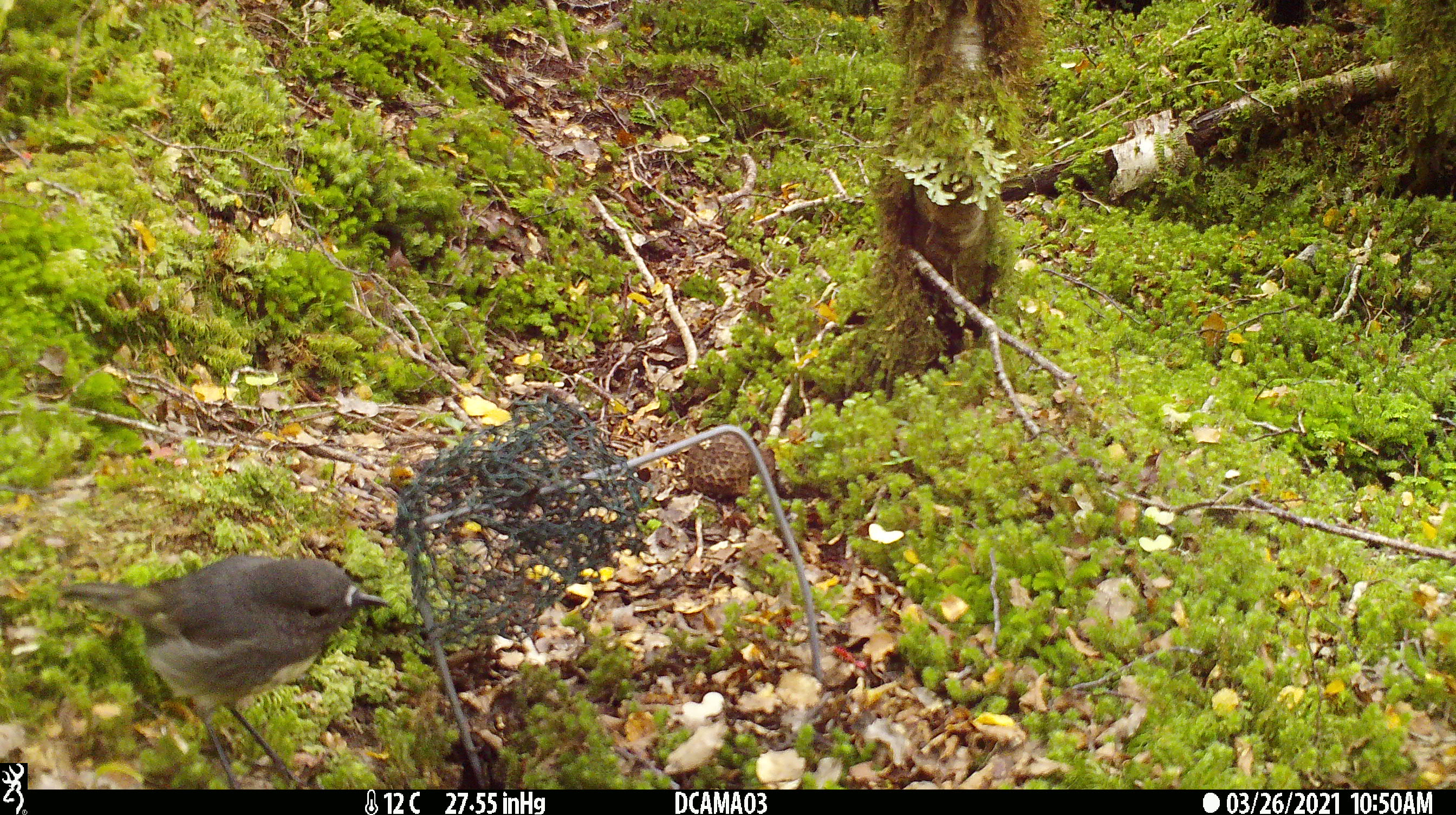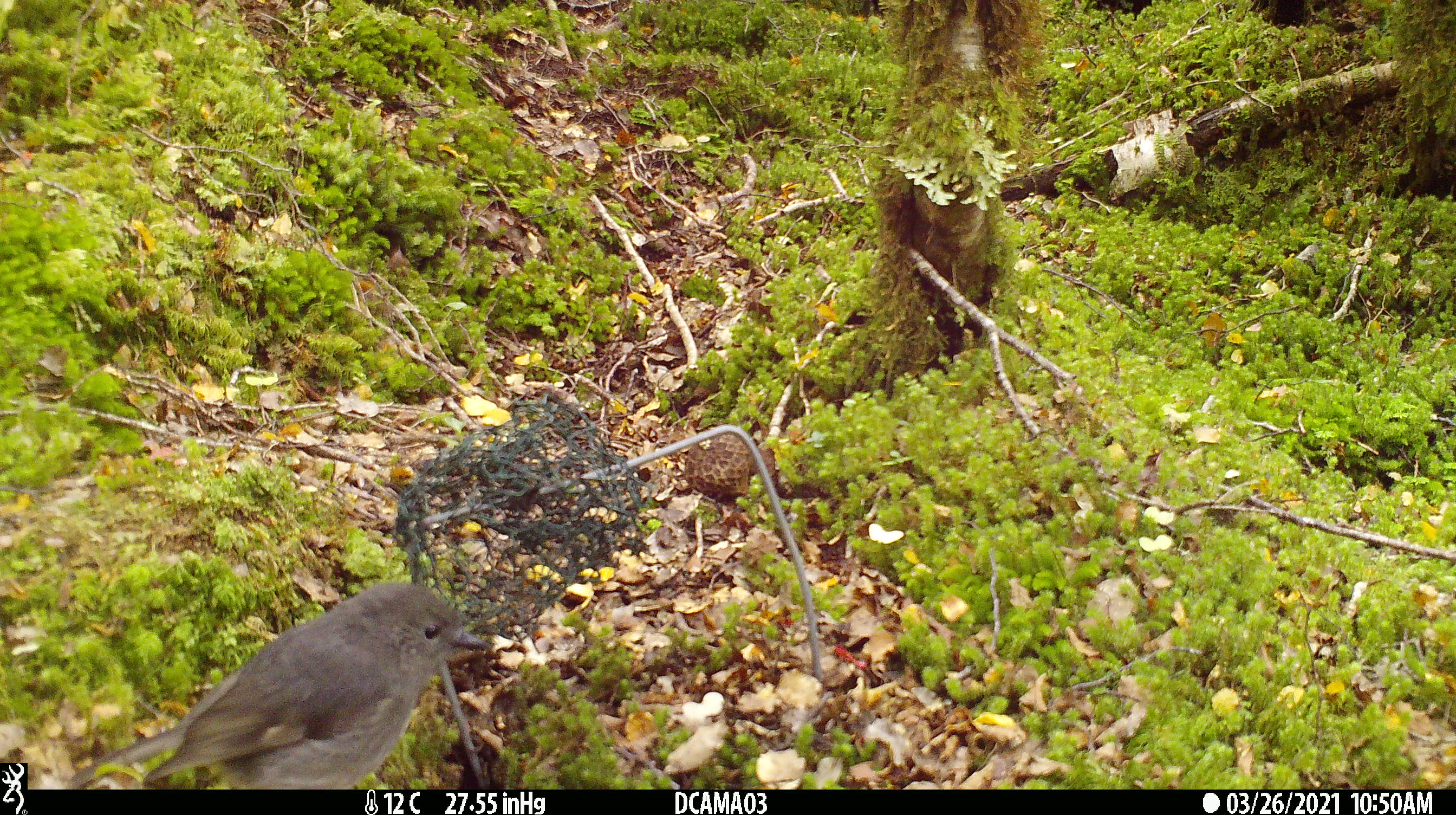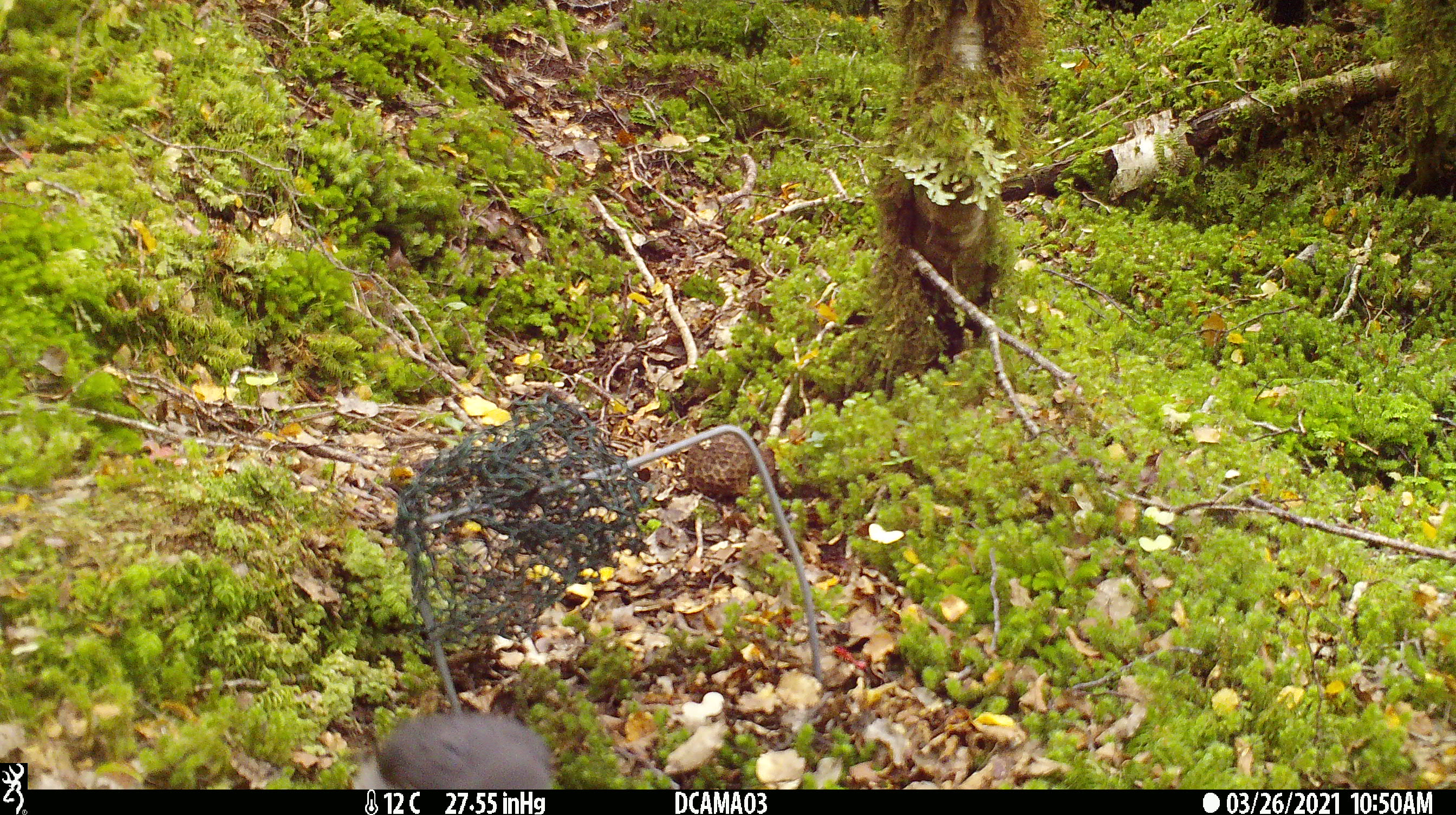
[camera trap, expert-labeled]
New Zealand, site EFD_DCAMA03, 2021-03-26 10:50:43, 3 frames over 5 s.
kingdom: Animalia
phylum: Chordata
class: Aves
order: Passeriformes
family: Petroicidae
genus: Petroica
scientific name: Petroica australis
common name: new zealand robin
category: robin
Robin (new zealand robin) (Petroica australis).